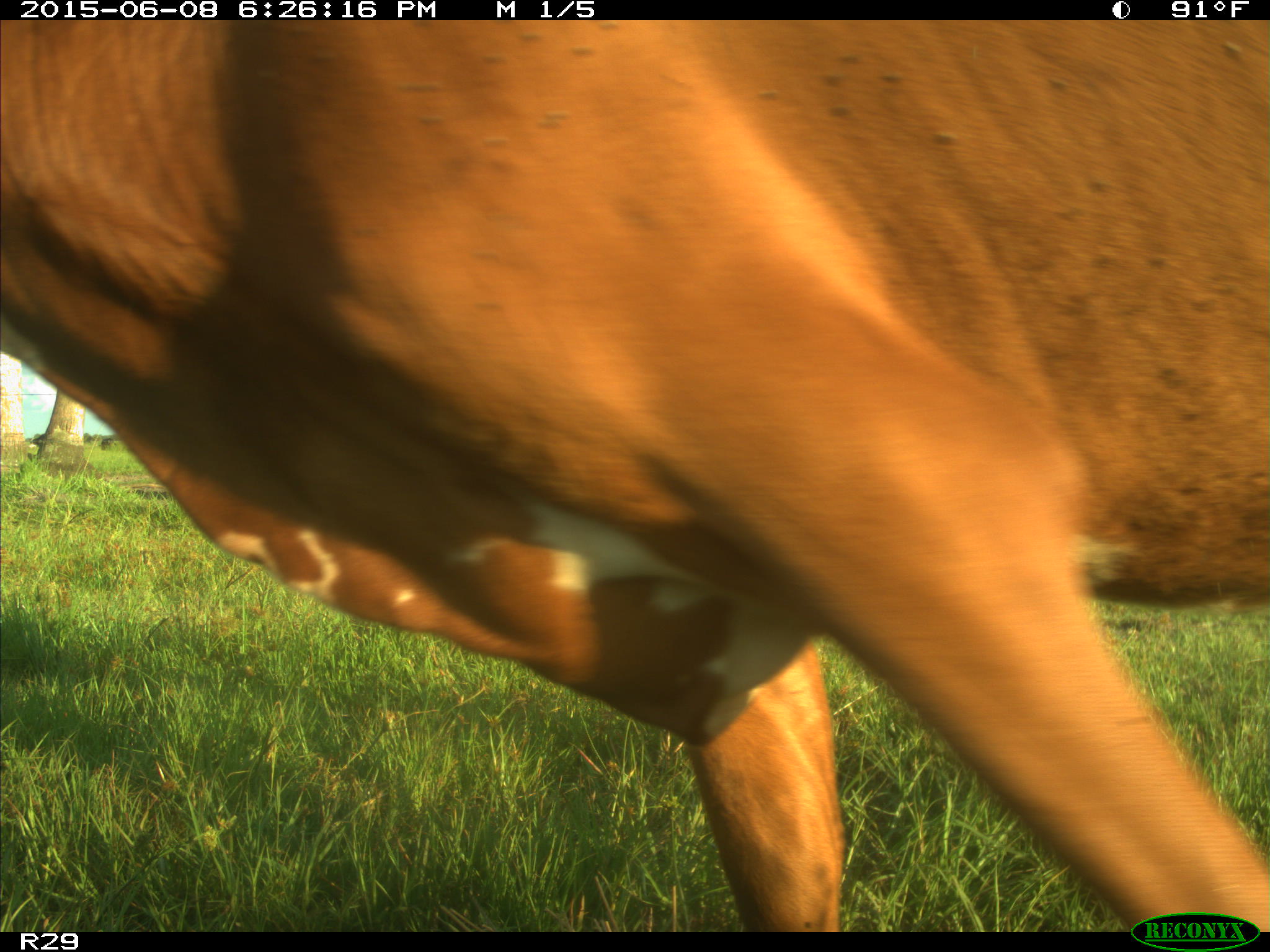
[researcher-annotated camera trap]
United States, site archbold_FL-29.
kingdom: Animalia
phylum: Chordata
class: Mammalia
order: Artiodactyla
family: Bovidae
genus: Bos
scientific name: Bos taurus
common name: domestic cow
Bos taurus (domestic cow).